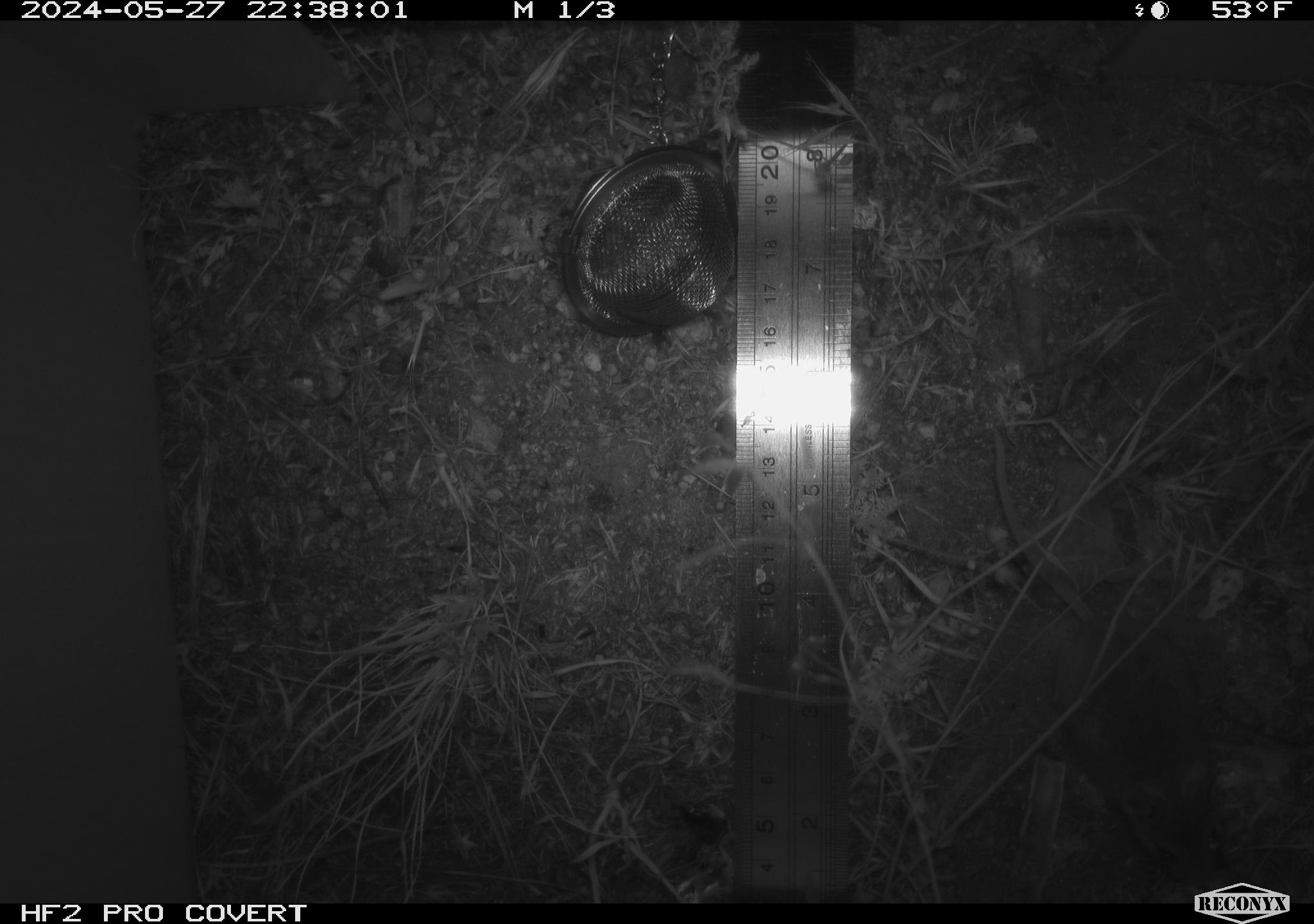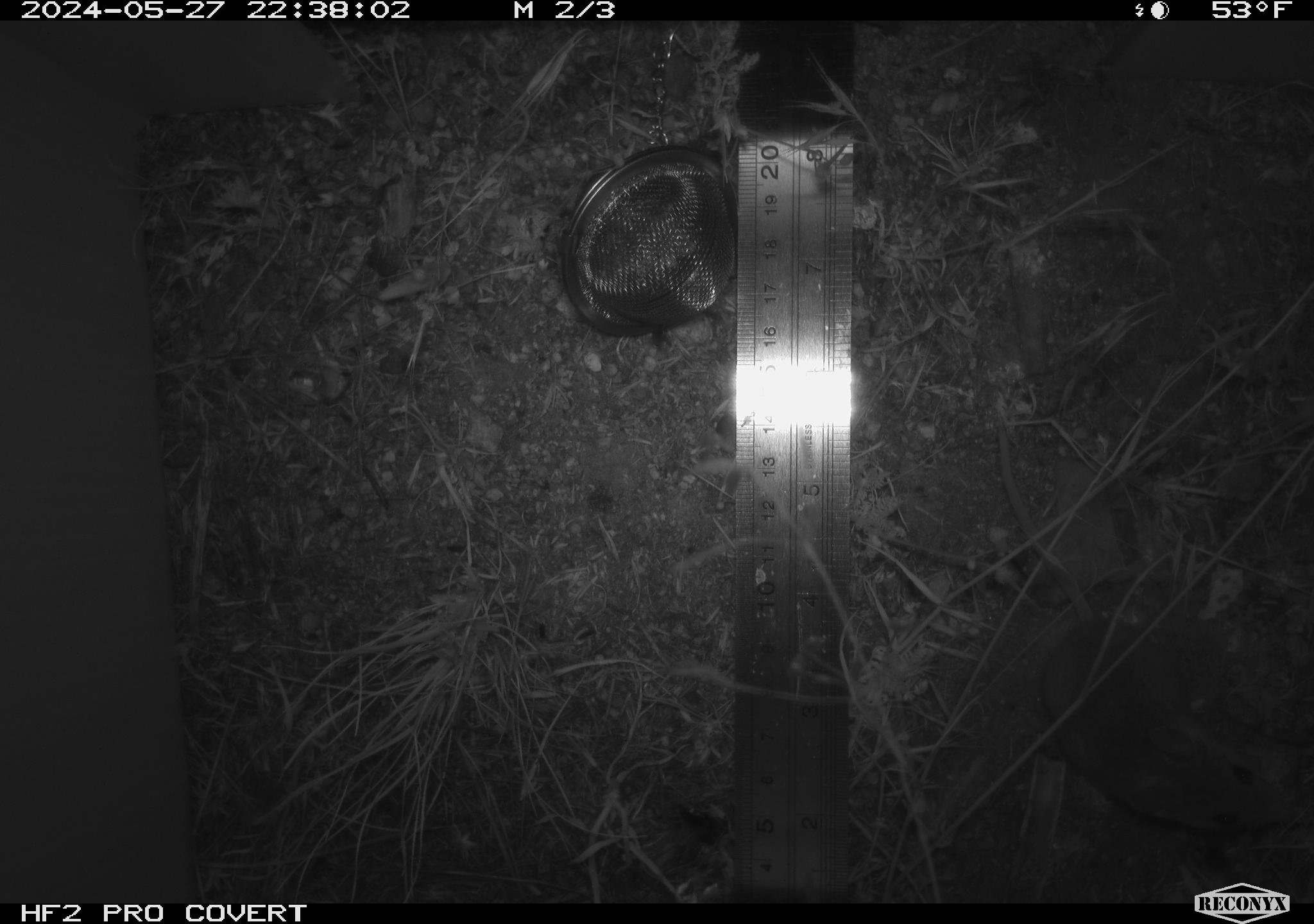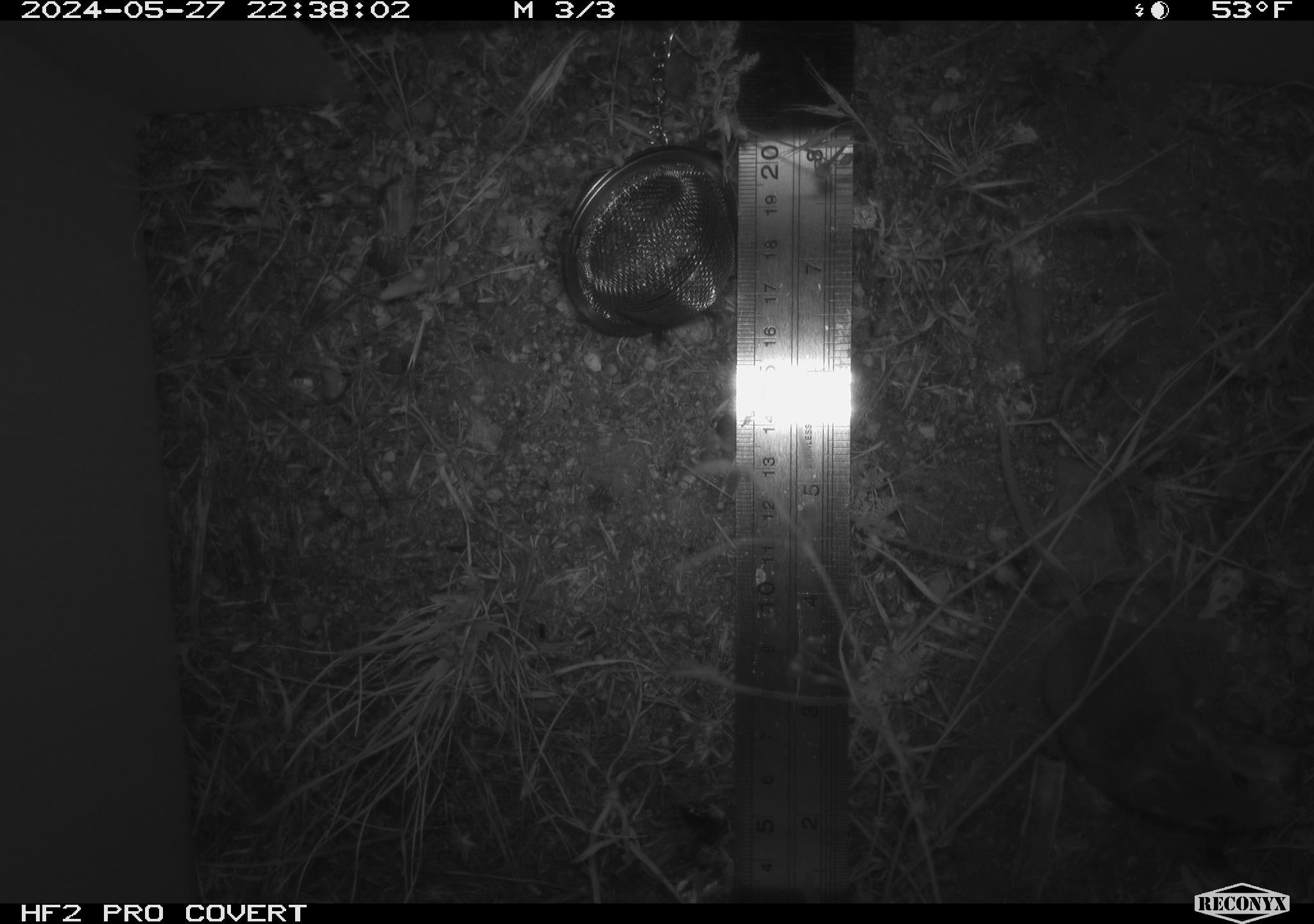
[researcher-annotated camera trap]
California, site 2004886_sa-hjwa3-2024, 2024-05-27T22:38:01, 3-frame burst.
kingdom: Animalia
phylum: Chordata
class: Mammalia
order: Rodentia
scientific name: Rodentia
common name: rodent